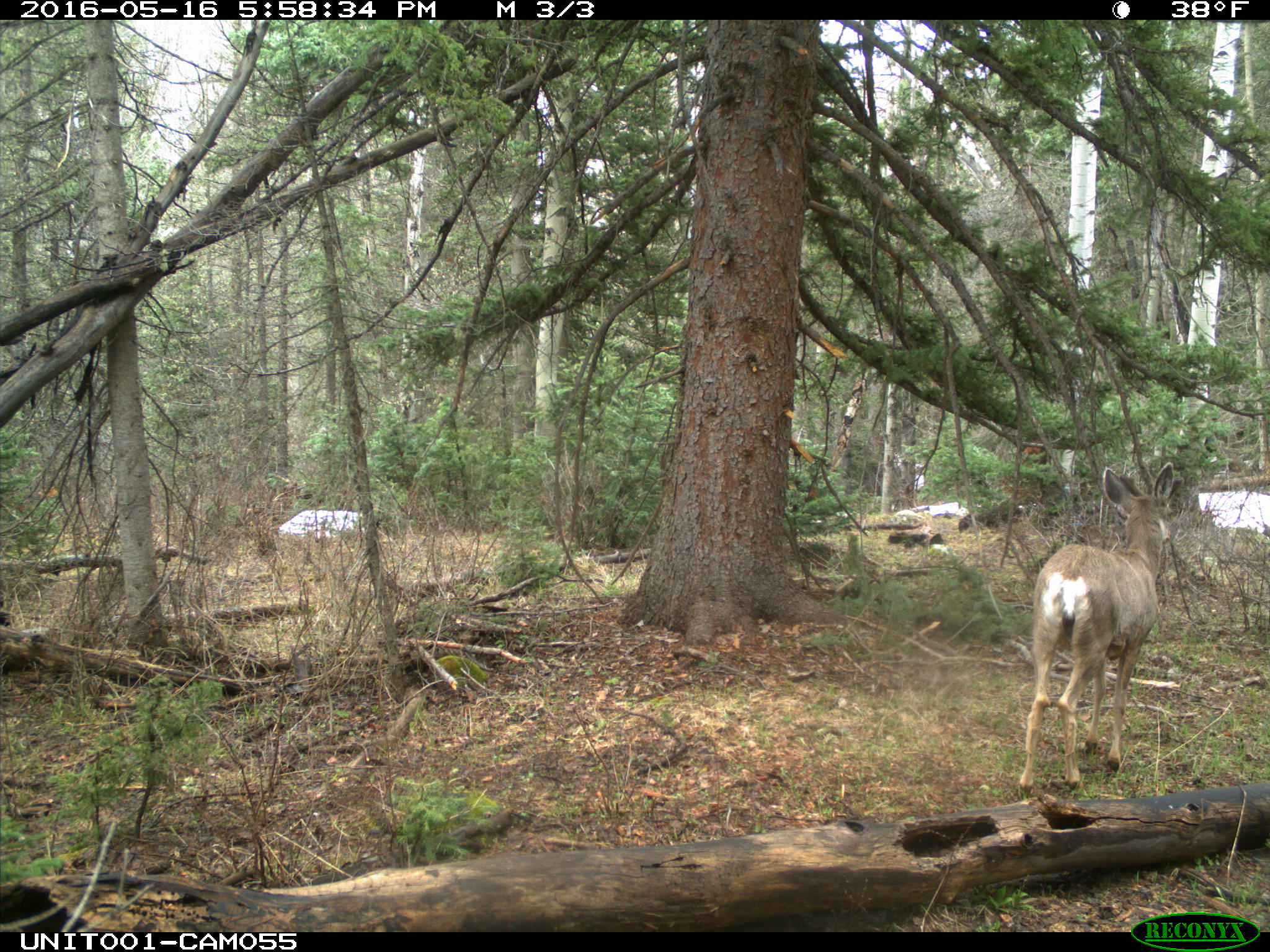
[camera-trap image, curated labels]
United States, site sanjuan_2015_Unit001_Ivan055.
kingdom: Animalia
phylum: Chordata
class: Mammalia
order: Artiodactyla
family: Cervidae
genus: Odocoileus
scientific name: Odocoileus hemionus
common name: mule deer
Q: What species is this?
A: Odocoileus hemionus (mule deer).